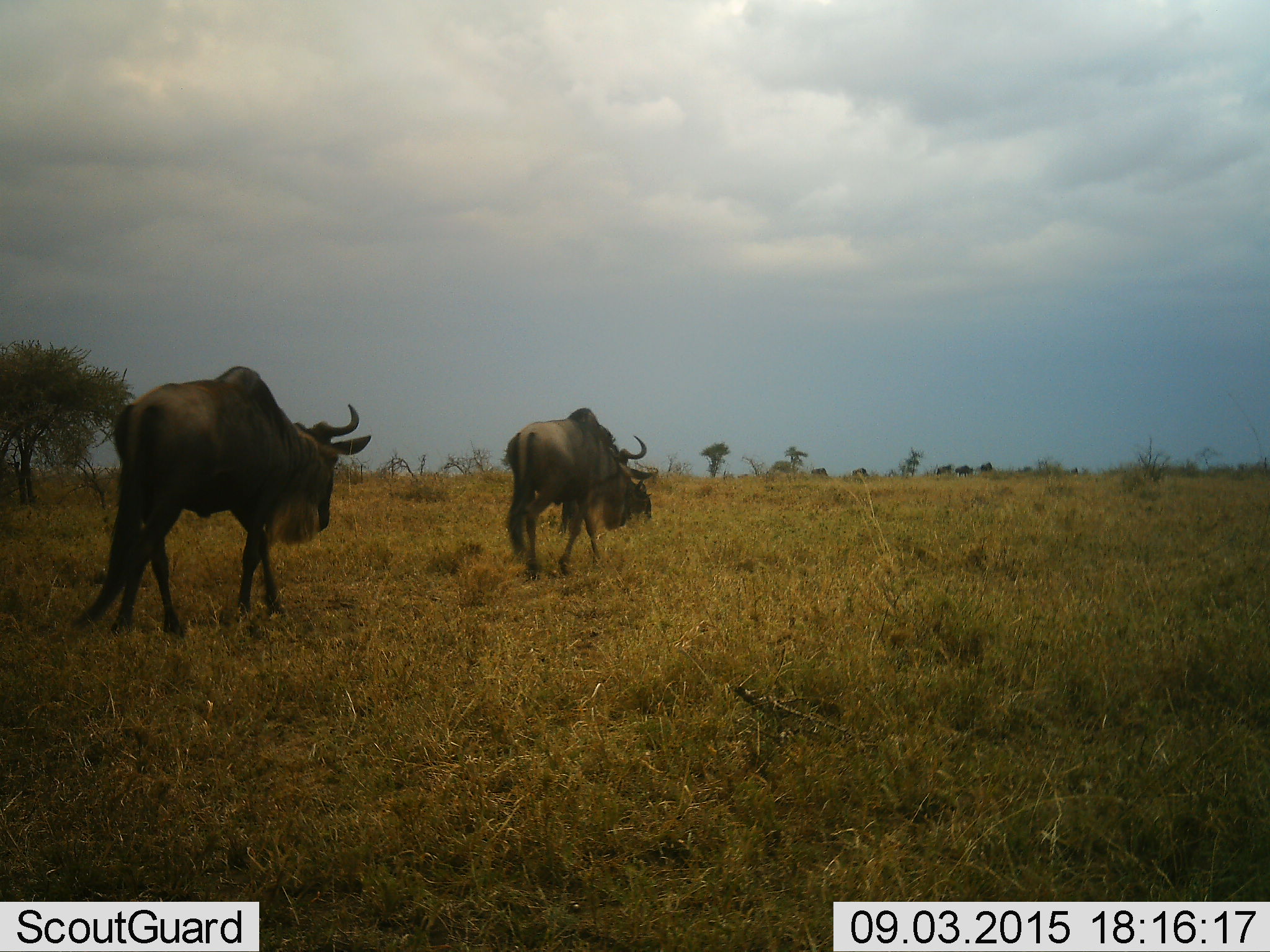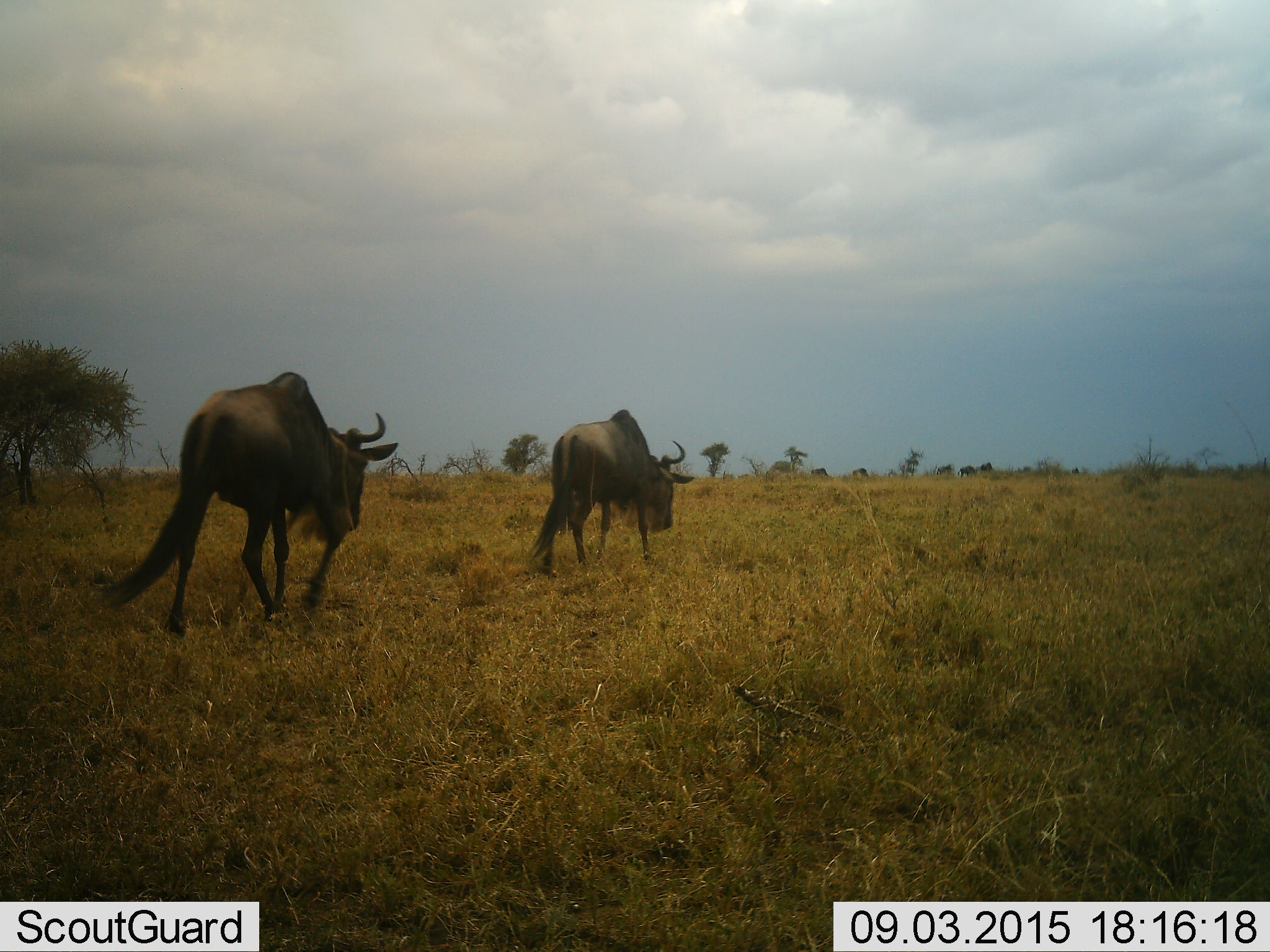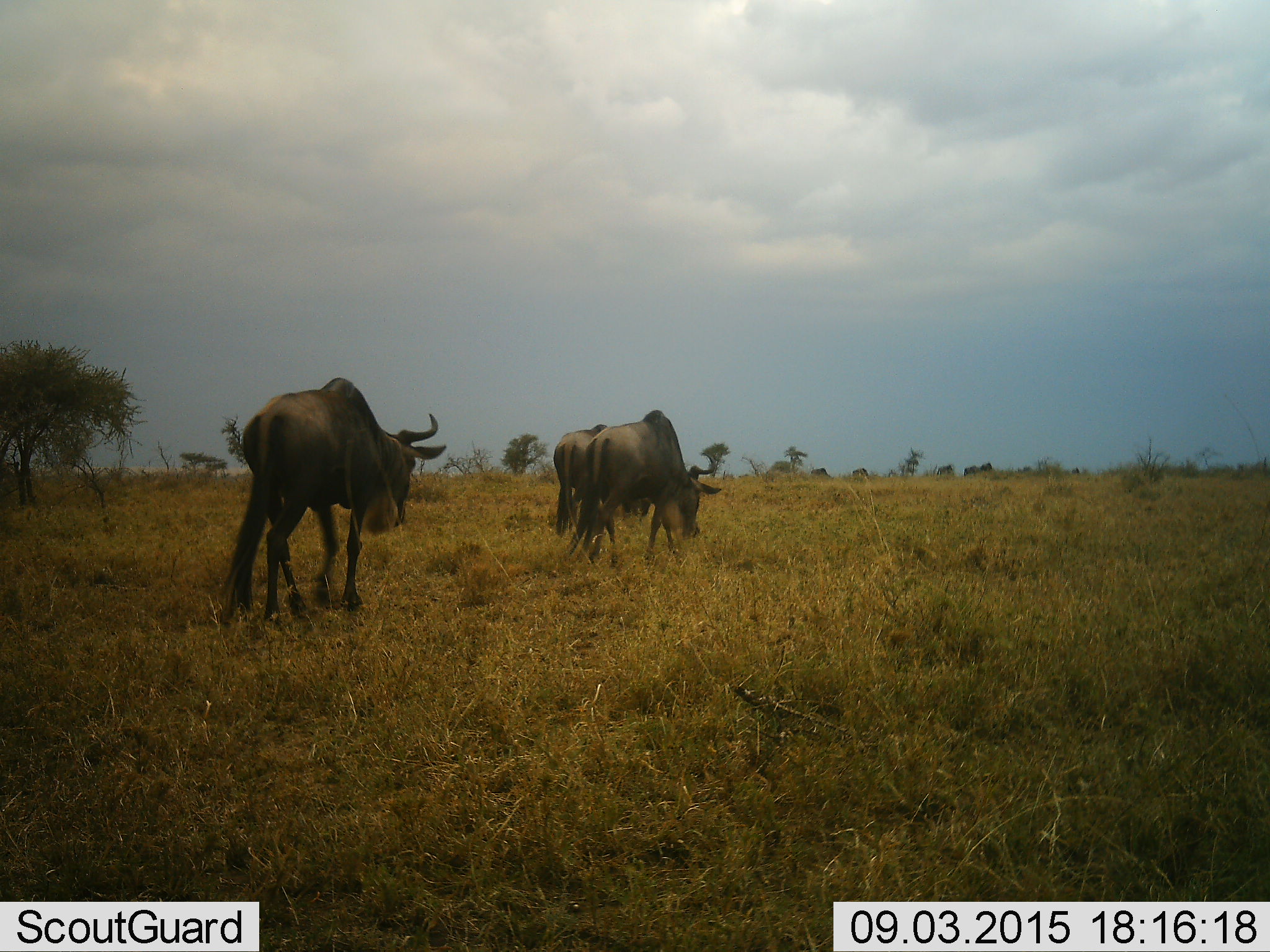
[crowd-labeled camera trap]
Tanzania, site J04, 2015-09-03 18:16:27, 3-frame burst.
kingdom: Animalia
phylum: Chordata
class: Mammalia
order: Artiodactyla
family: Bovidae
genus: Connochaetes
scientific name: Connochaetes taurinus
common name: blue wildebeest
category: wildebeest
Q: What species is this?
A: Wildebeest (blue wildebeest) (Connochaetes taurinus).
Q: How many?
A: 6.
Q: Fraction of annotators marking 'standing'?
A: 20%.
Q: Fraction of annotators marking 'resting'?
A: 0%.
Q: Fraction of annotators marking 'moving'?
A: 100%.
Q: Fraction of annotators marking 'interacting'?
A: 0%.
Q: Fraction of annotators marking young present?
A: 10%.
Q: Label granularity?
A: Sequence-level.